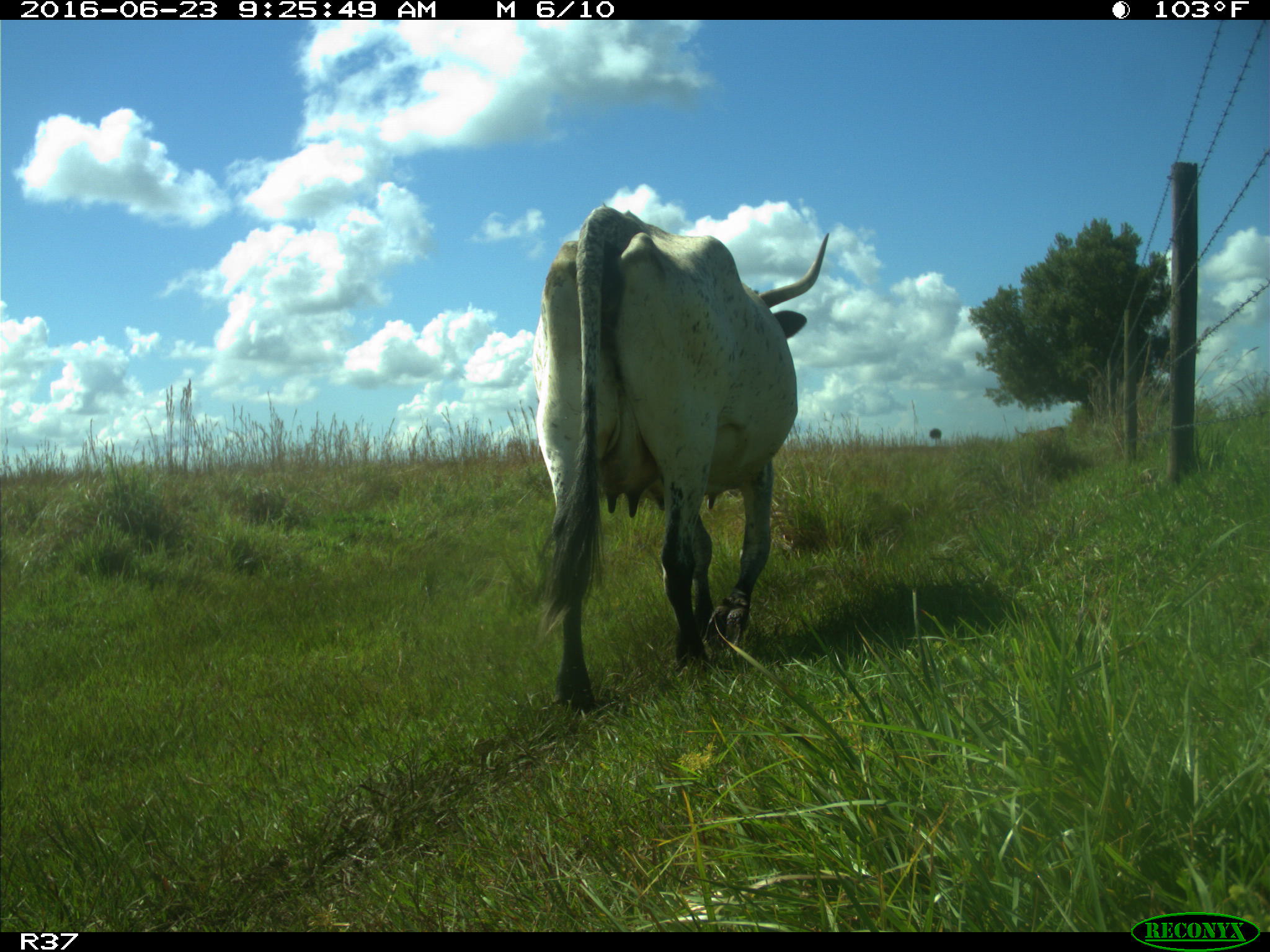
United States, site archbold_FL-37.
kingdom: Animalia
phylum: Chordata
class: Mammalia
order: Artiodactyla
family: Bovidae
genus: Bos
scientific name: Bos taurus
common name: domestic cow